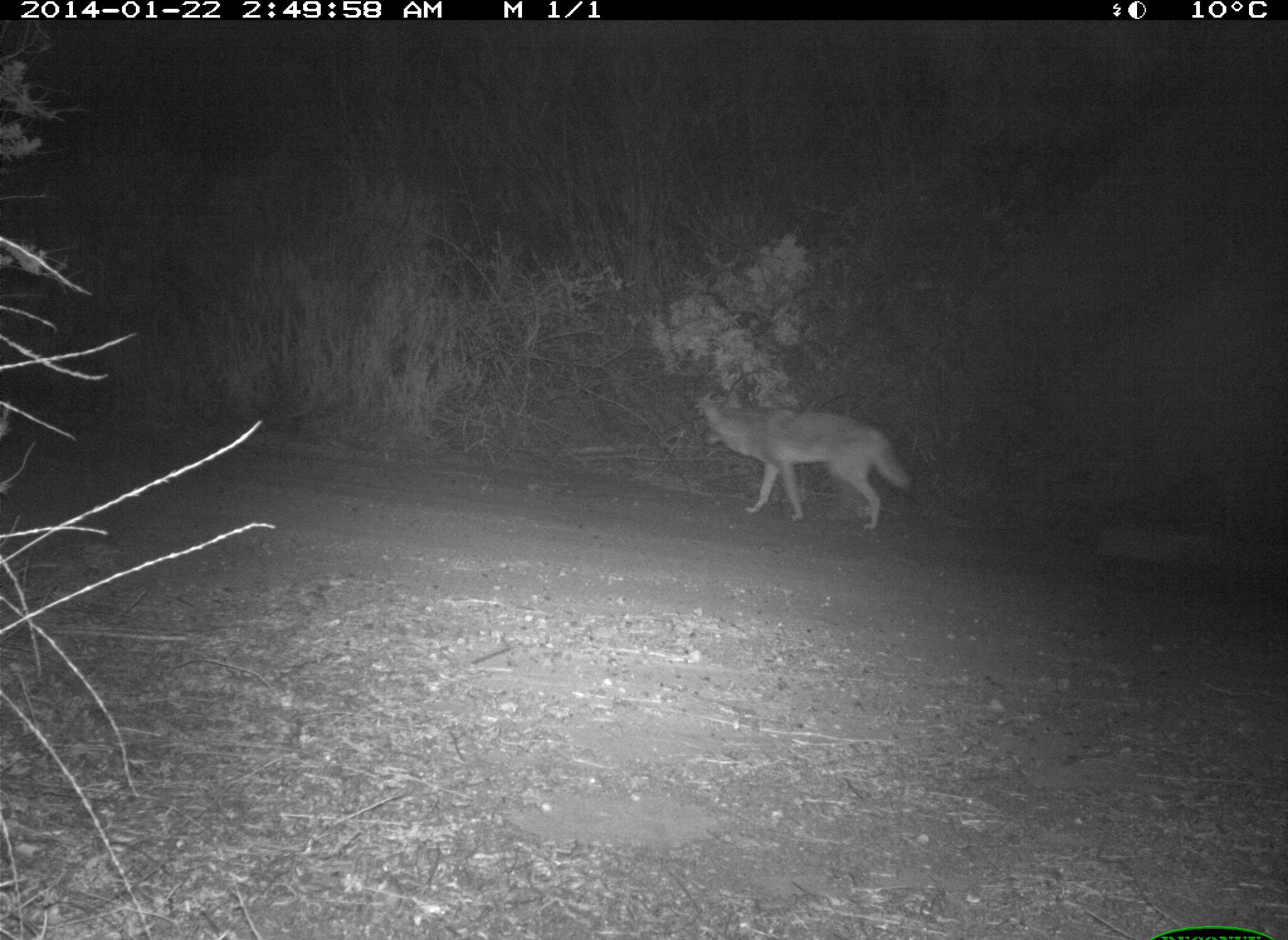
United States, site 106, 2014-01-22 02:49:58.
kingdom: Animalia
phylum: Chordata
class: Mammalia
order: Carnivora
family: Canidae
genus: Canis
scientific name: Canis latrans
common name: coyote